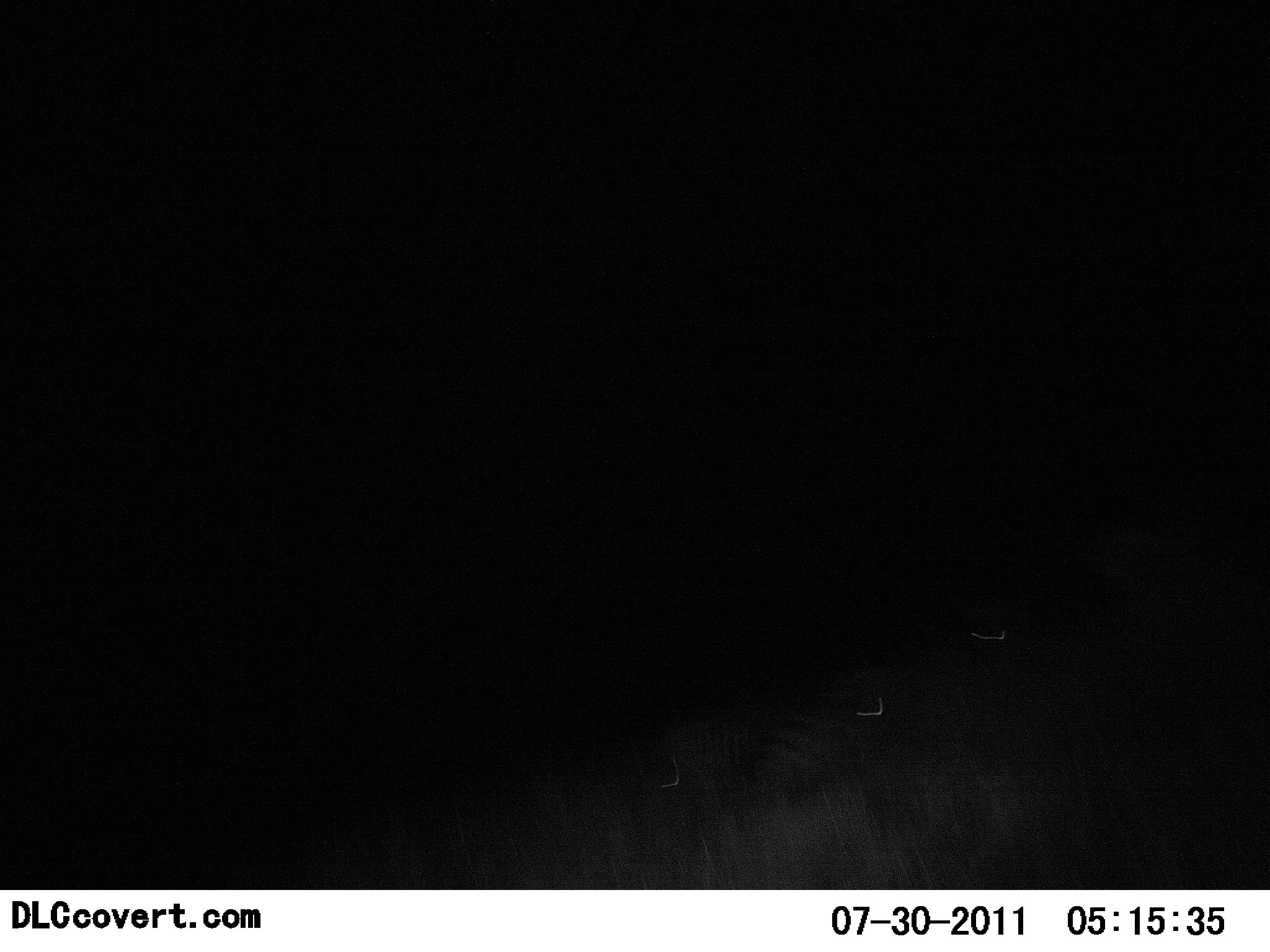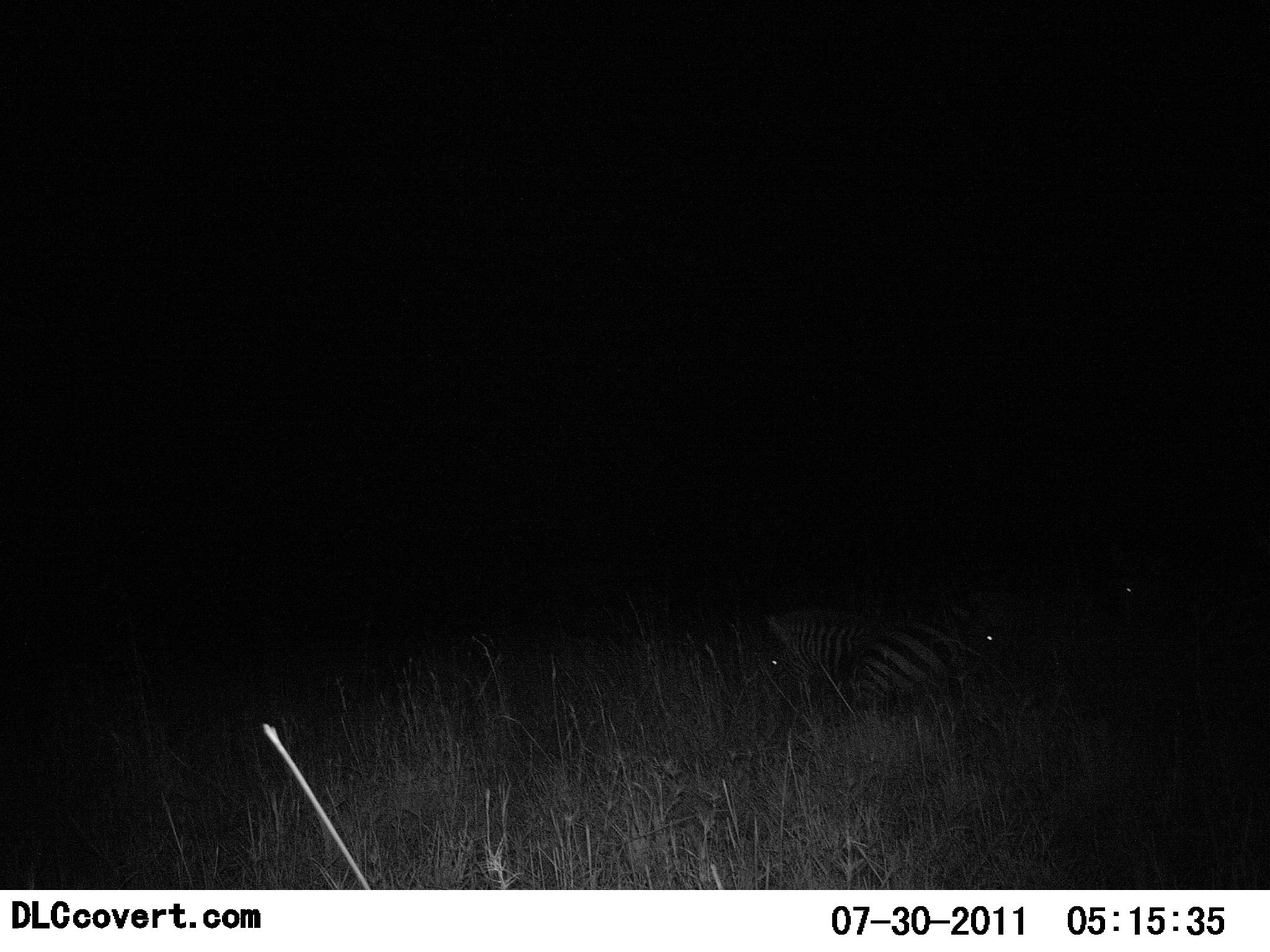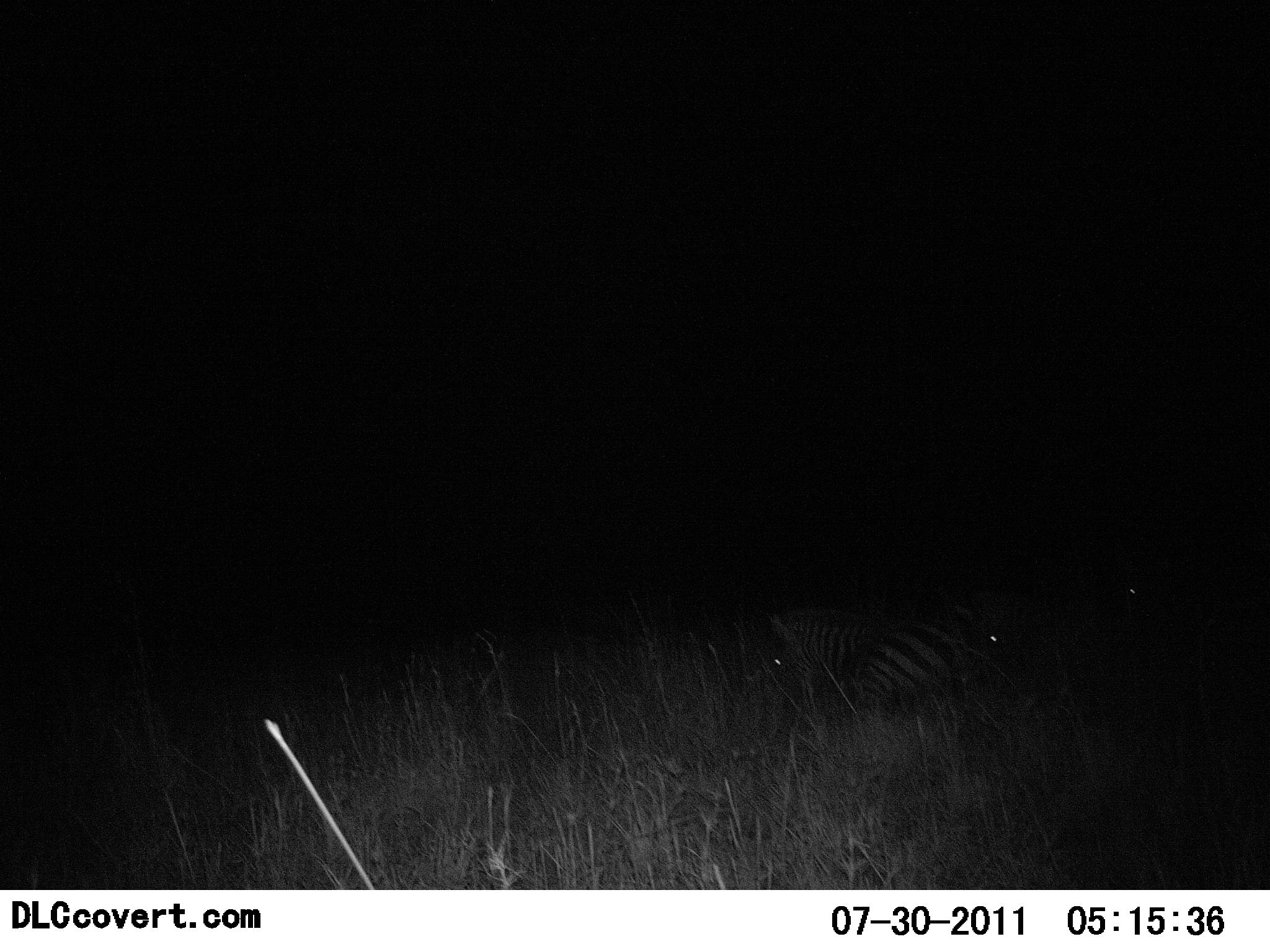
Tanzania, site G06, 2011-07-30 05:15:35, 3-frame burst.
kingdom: Animalia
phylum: Chordata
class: Mammalia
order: Perissodactyla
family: Equidae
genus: Equus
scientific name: Equus quagga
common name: plains zebra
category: zebra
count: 2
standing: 43%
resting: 57%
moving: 0%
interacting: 0%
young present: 0%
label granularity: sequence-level